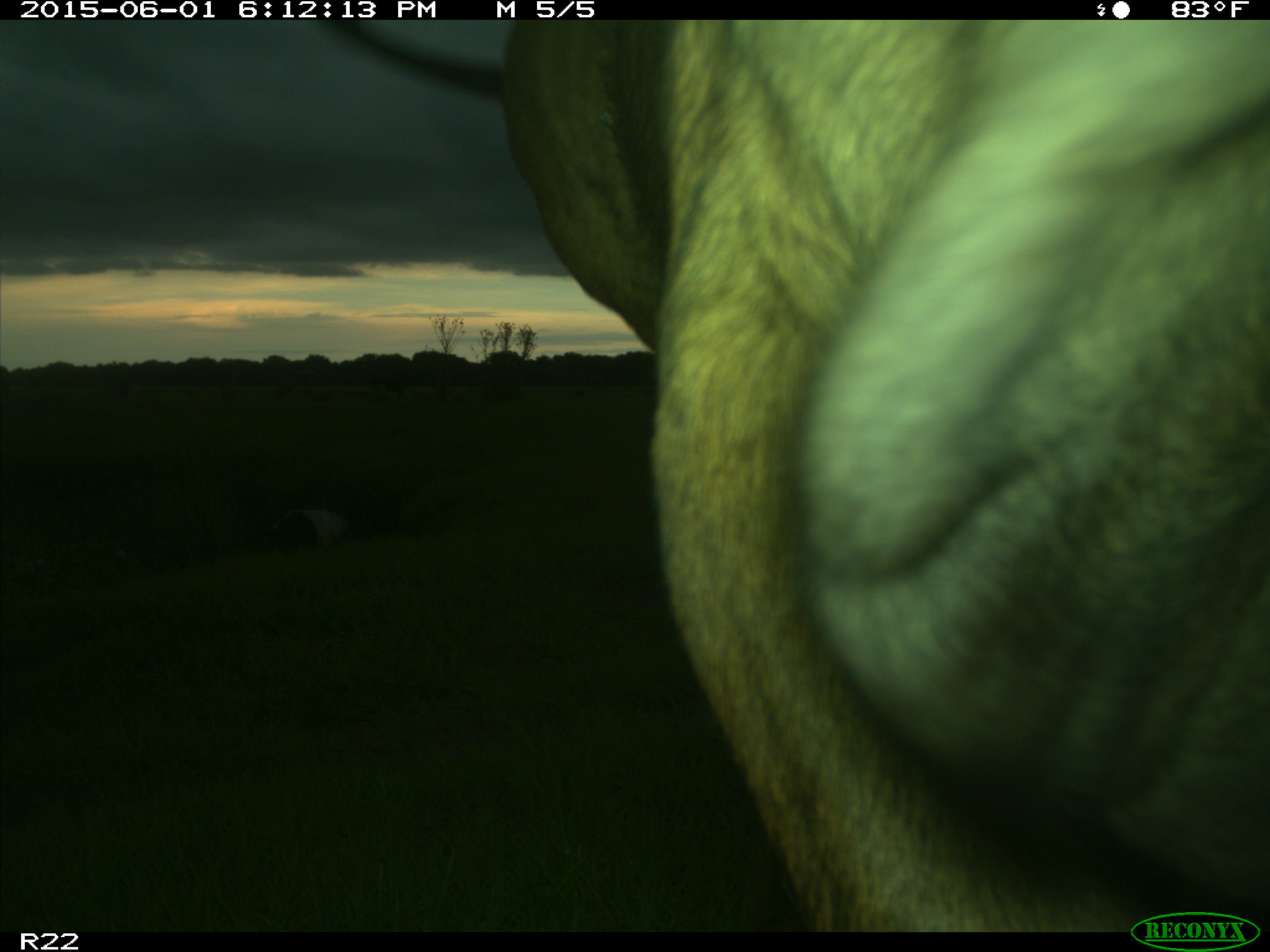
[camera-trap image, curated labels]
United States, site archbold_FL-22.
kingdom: Animalia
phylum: Chordata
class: Mammalia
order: Artiodactyla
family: Bovidae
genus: Bos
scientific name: Bos taurus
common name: domestic cow